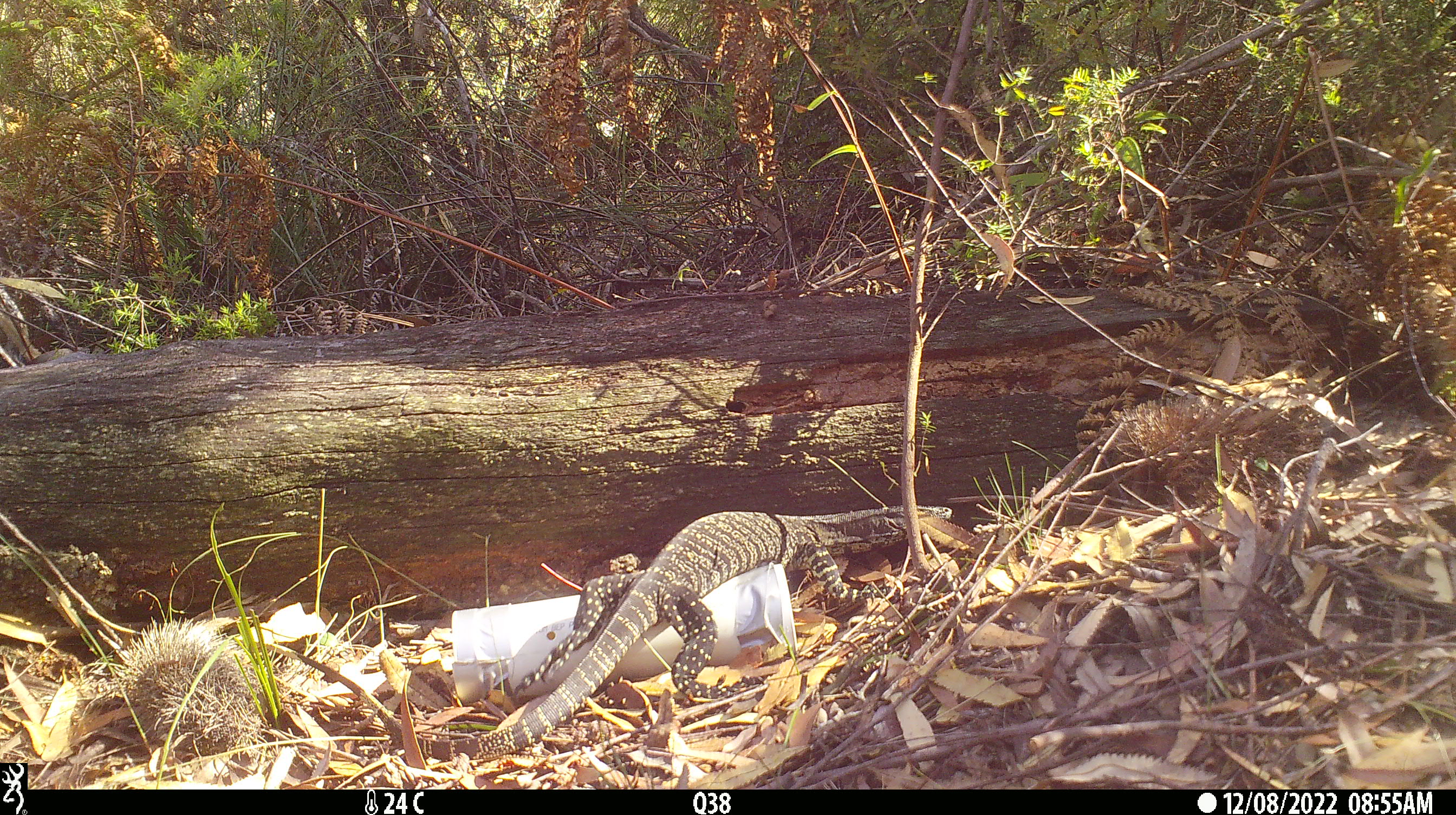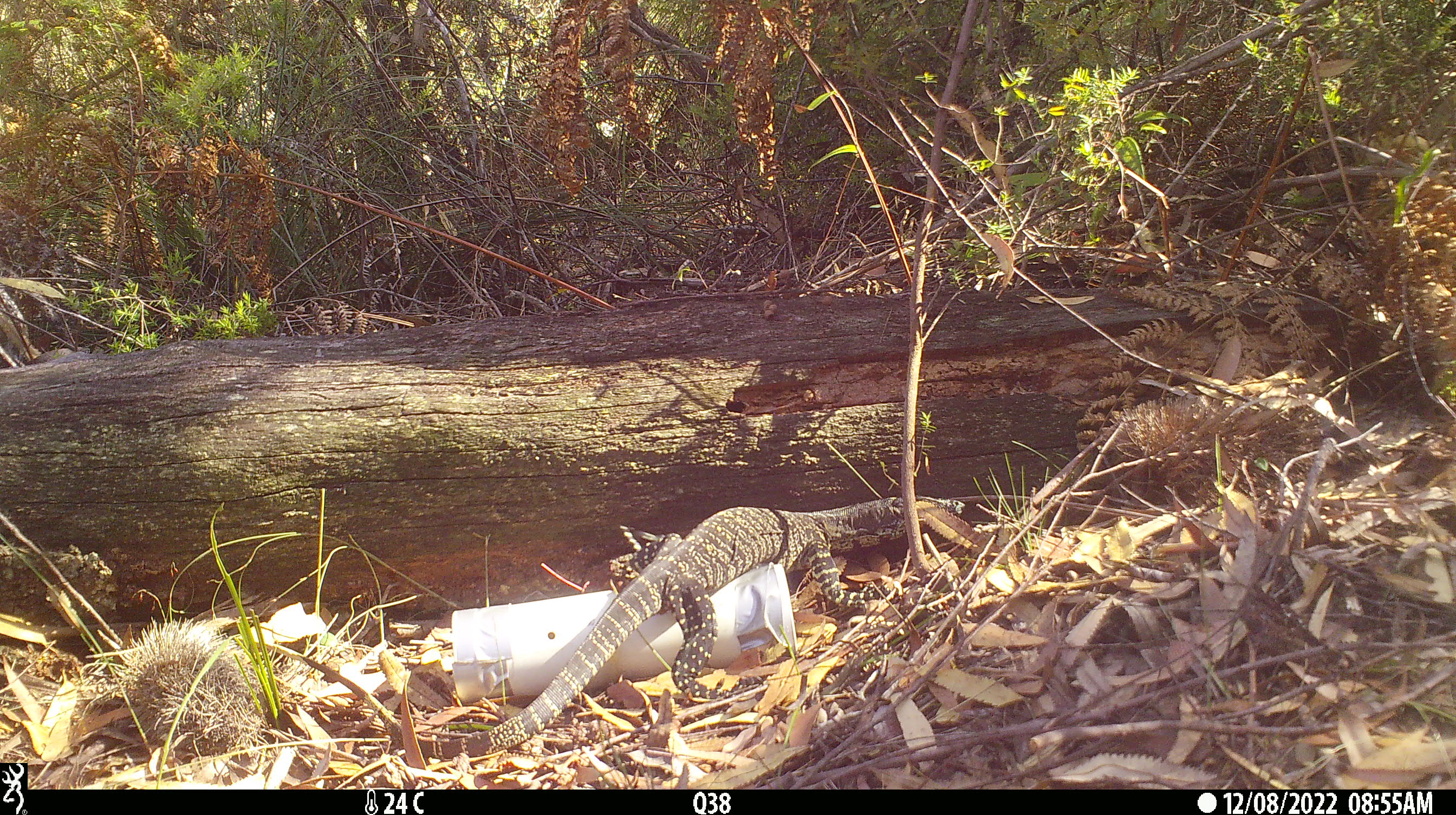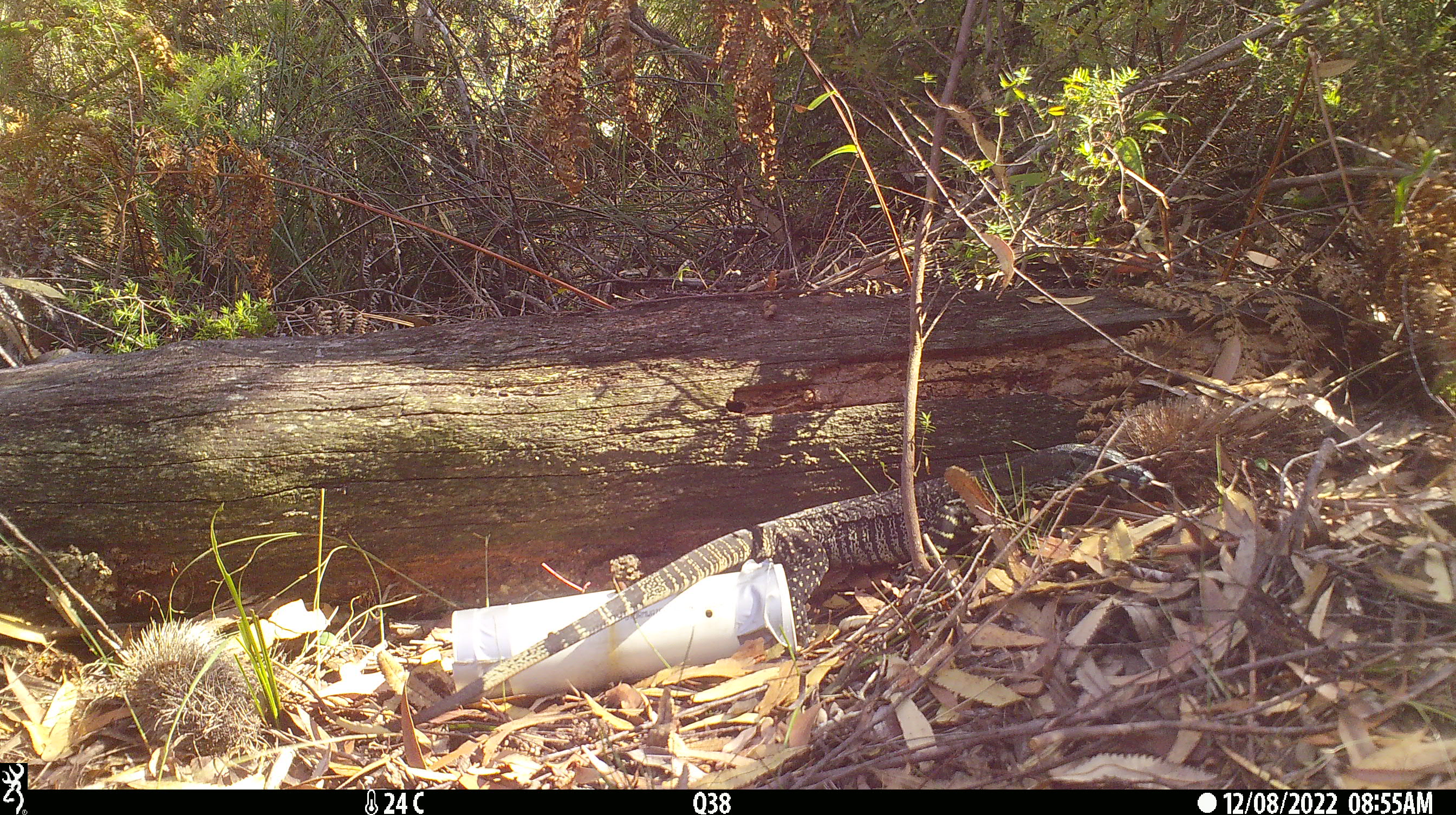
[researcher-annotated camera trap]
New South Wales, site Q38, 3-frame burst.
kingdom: Animalia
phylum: Chordata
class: Reptilia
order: Squamata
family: Varanidae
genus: Varanus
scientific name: Varanus varius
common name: lace monitor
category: goanna